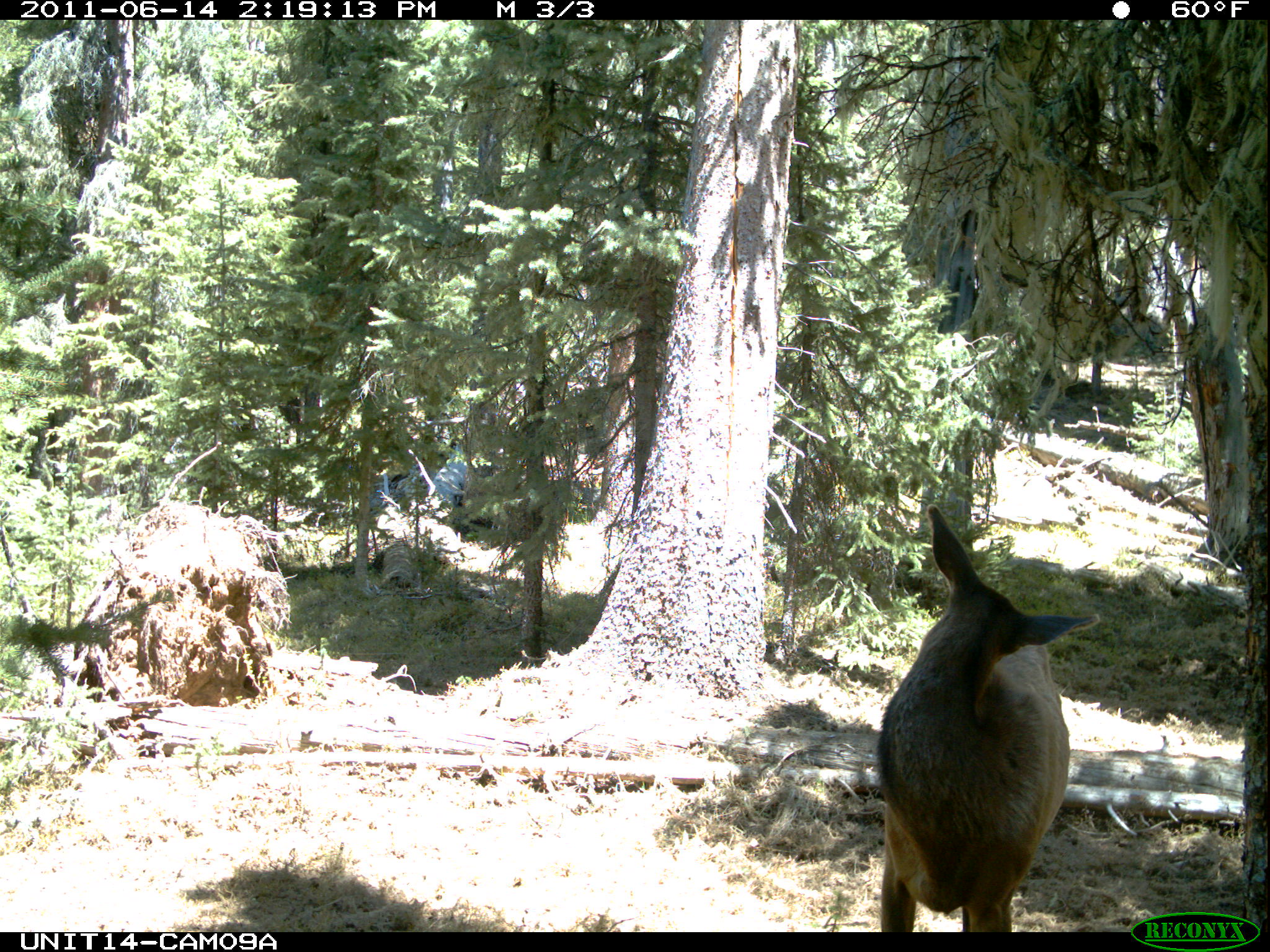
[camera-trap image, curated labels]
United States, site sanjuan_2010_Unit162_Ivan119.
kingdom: Animalia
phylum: Chordata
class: Mammalia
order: Artiodactyla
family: Cervidae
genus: Cervus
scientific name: Cervus elaphus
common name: red deer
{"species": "Cervus elaphus (red deer)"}